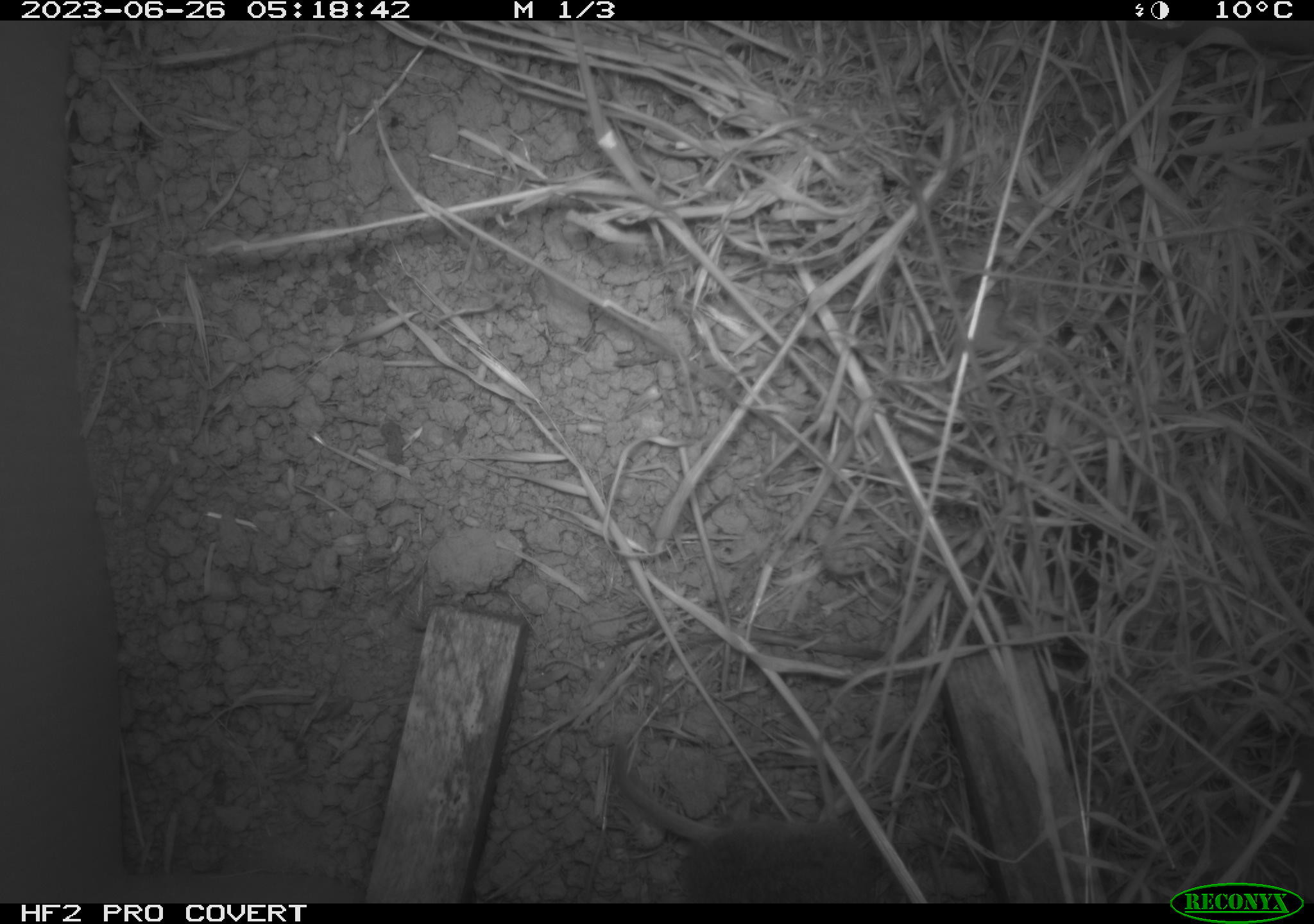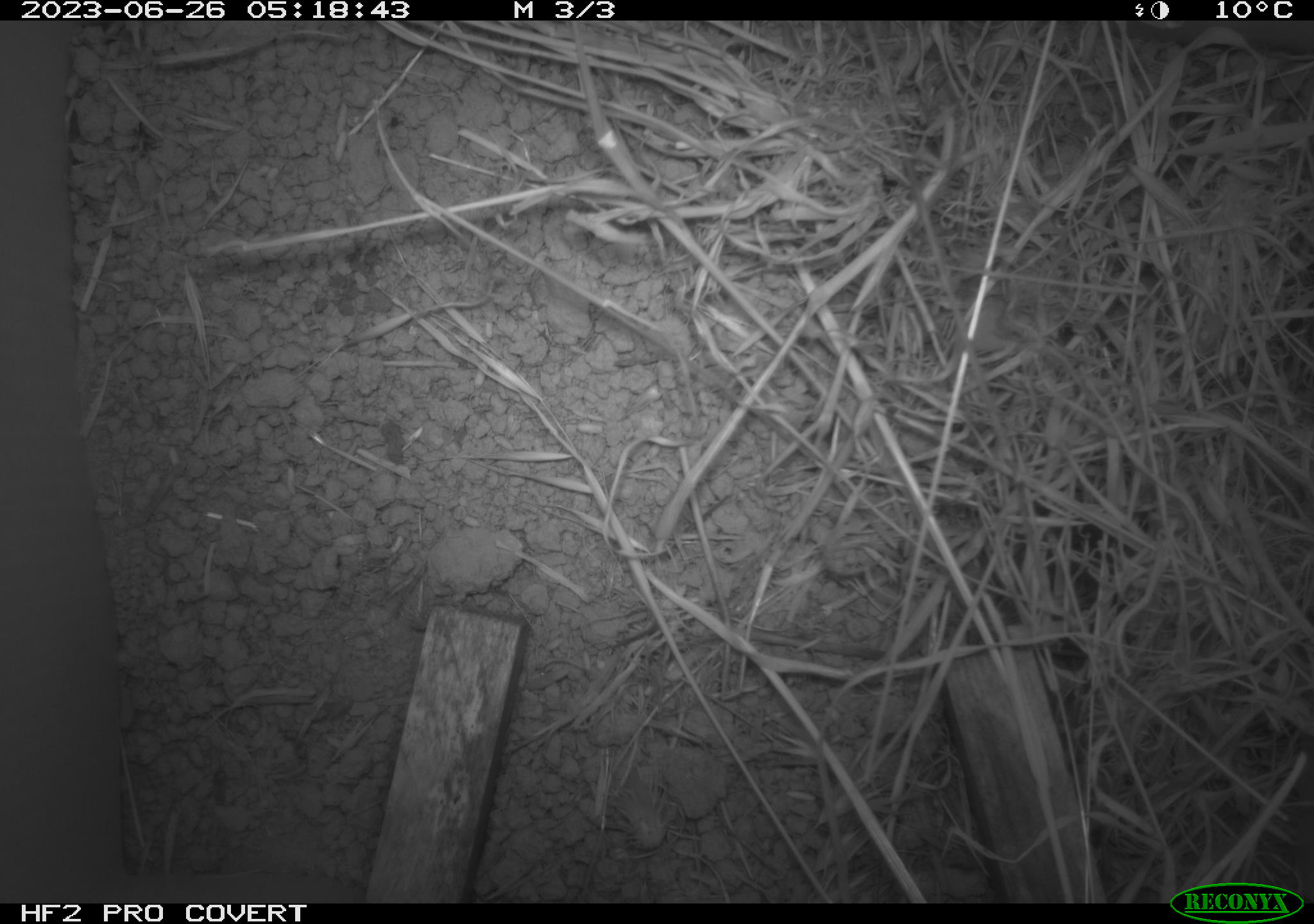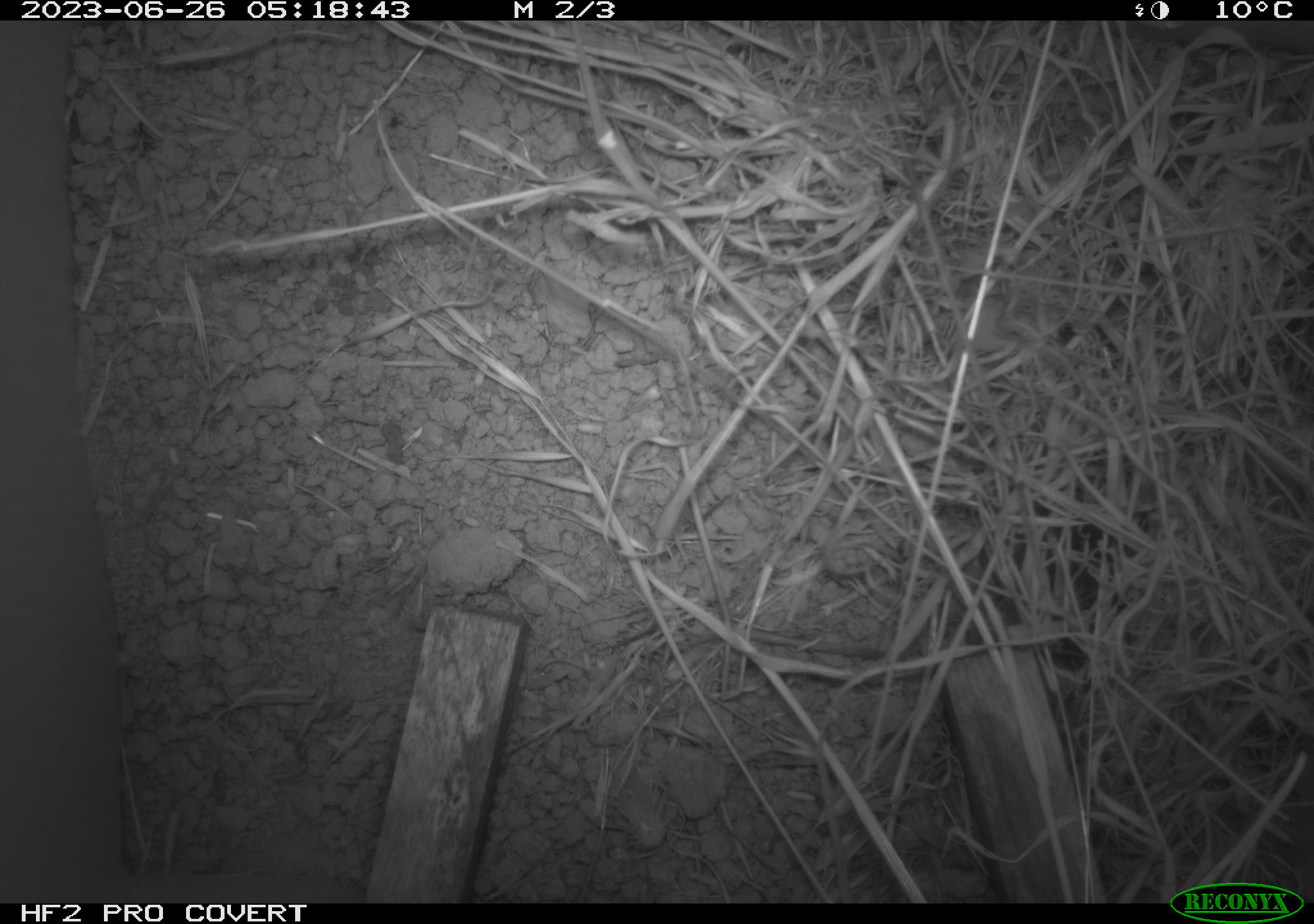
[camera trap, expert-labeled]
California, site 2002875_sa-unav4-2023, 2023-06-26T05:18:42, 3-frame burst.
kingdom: Animalia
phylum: Chordata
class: Mammalia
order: Rodentia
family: Cricetidae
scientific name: Arvicolinae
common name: voles, lemmings, and muskrats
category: arvicolinae subfamily